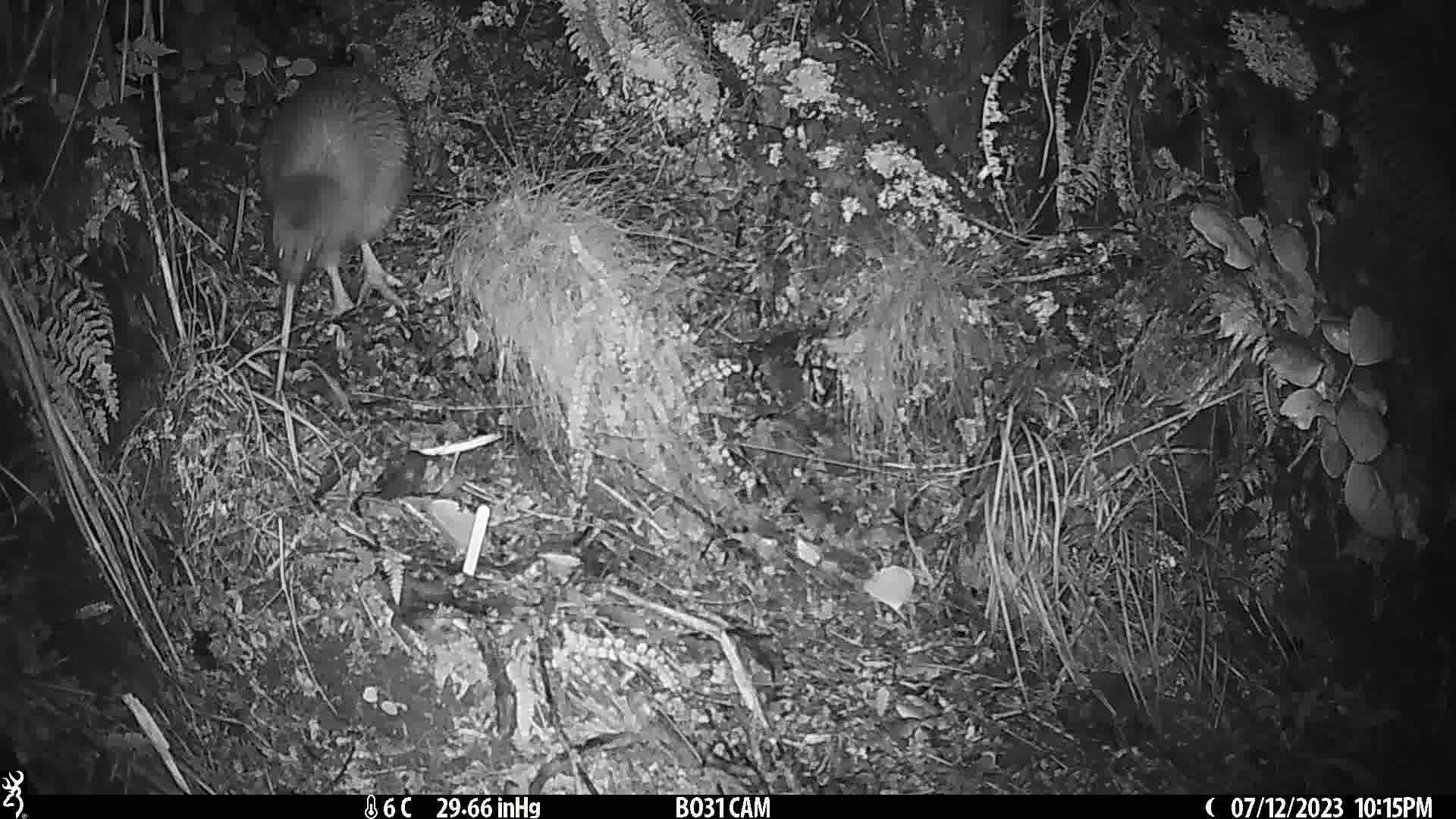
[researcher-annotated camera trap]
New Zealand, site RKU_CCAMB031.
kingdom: Animalia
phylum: Chordata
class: Aves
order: Apterygiformes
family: Apterygidae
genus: Apteryx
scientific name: Apteryx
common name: kiwi